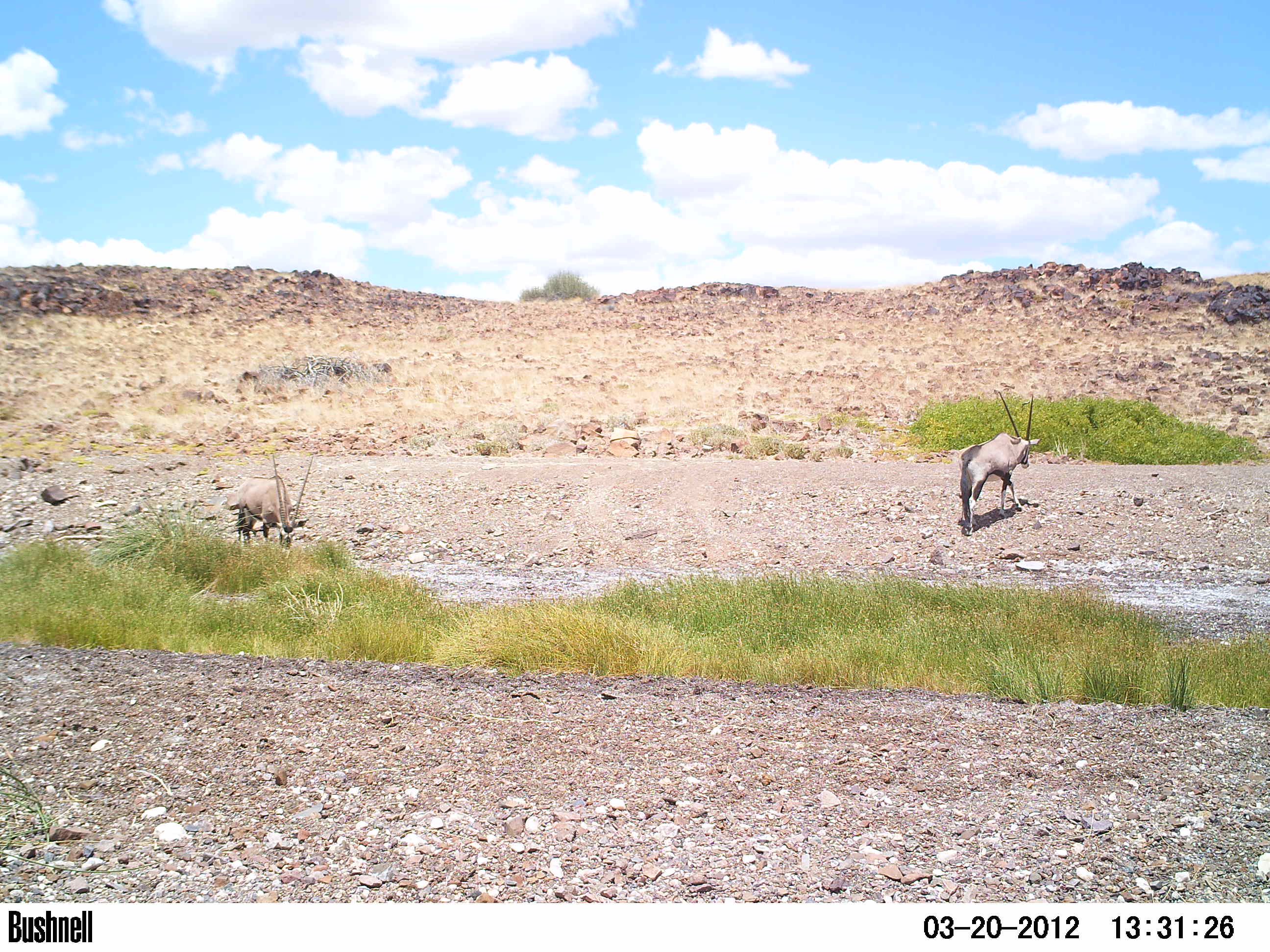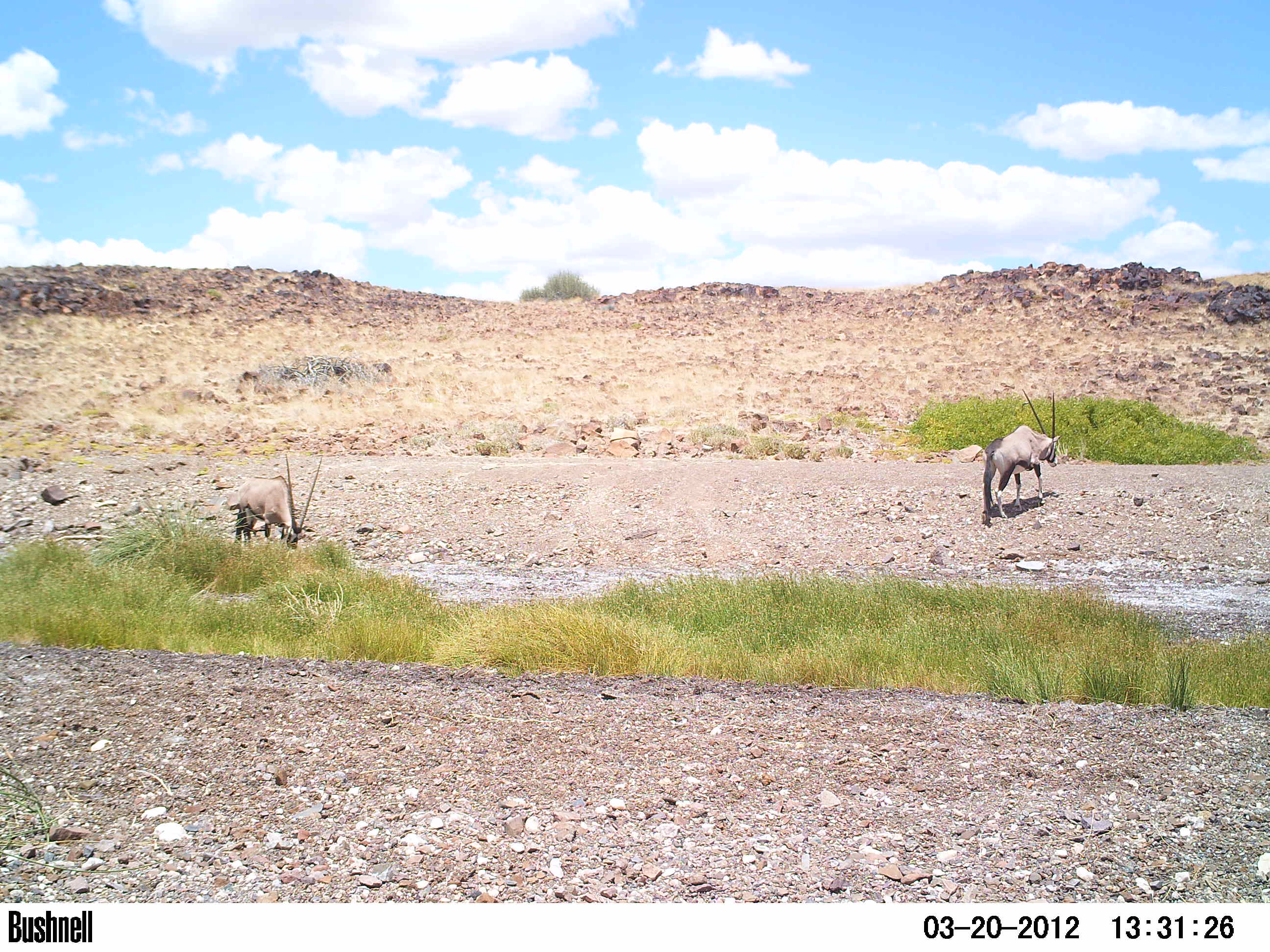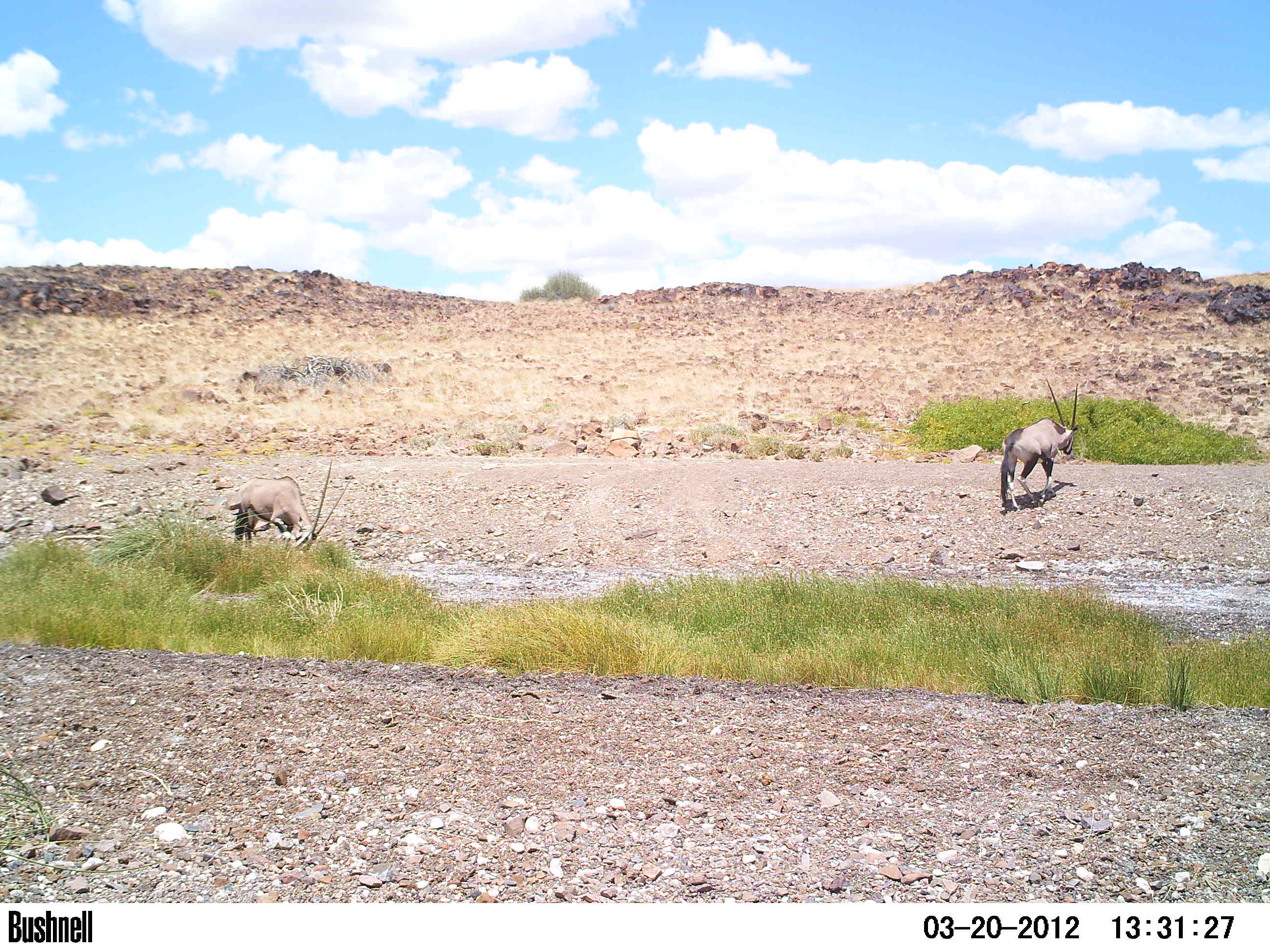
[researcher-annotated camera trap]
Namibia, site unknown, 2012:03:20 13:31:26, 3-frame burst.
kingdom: Animalia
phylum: Chordata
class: Mammalia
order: Artiodactyla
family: Bovidae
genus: Oryx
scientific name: Oryx gazella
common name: gemsbok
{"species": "Oryx gazella (gemsbok)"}